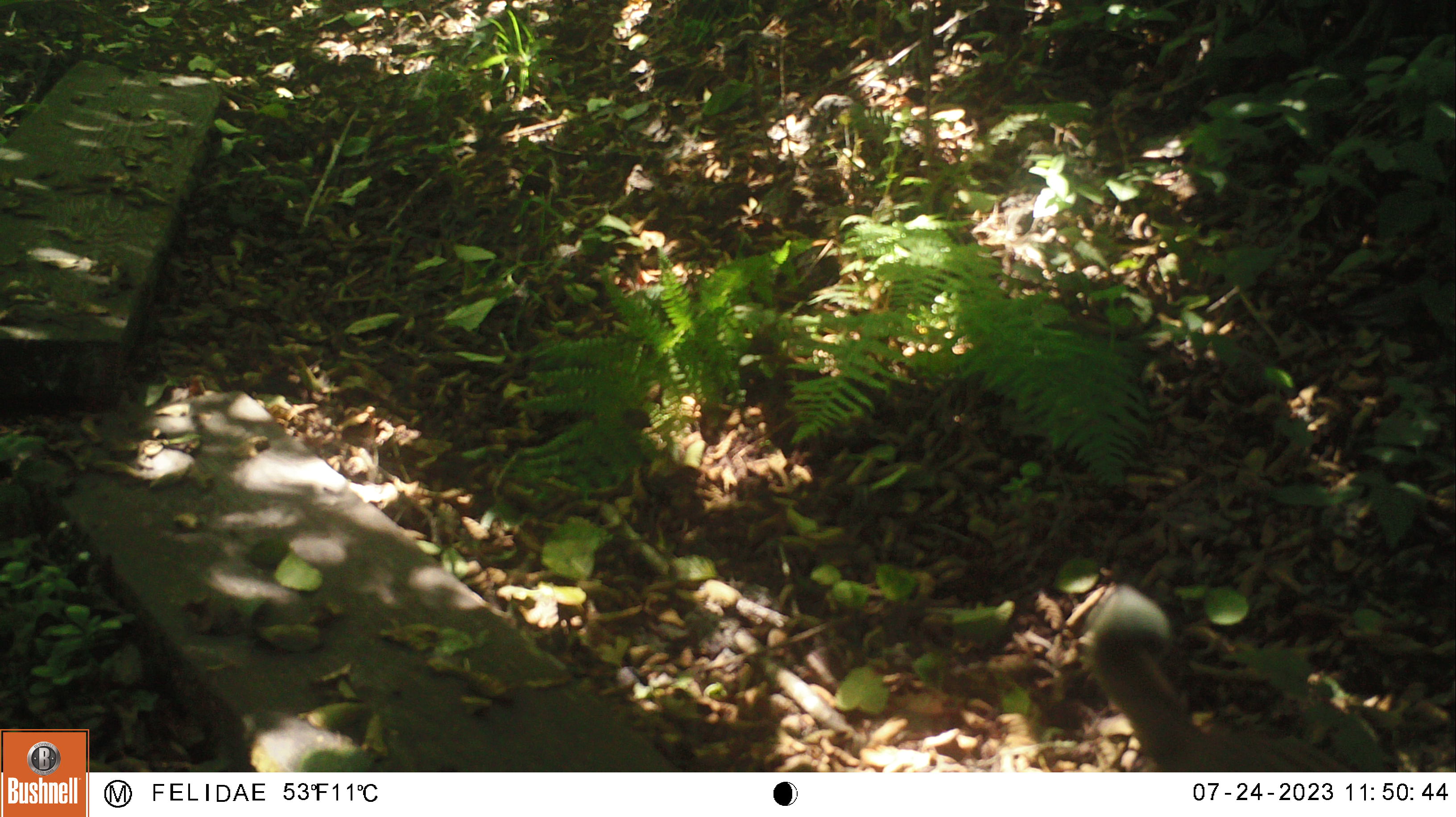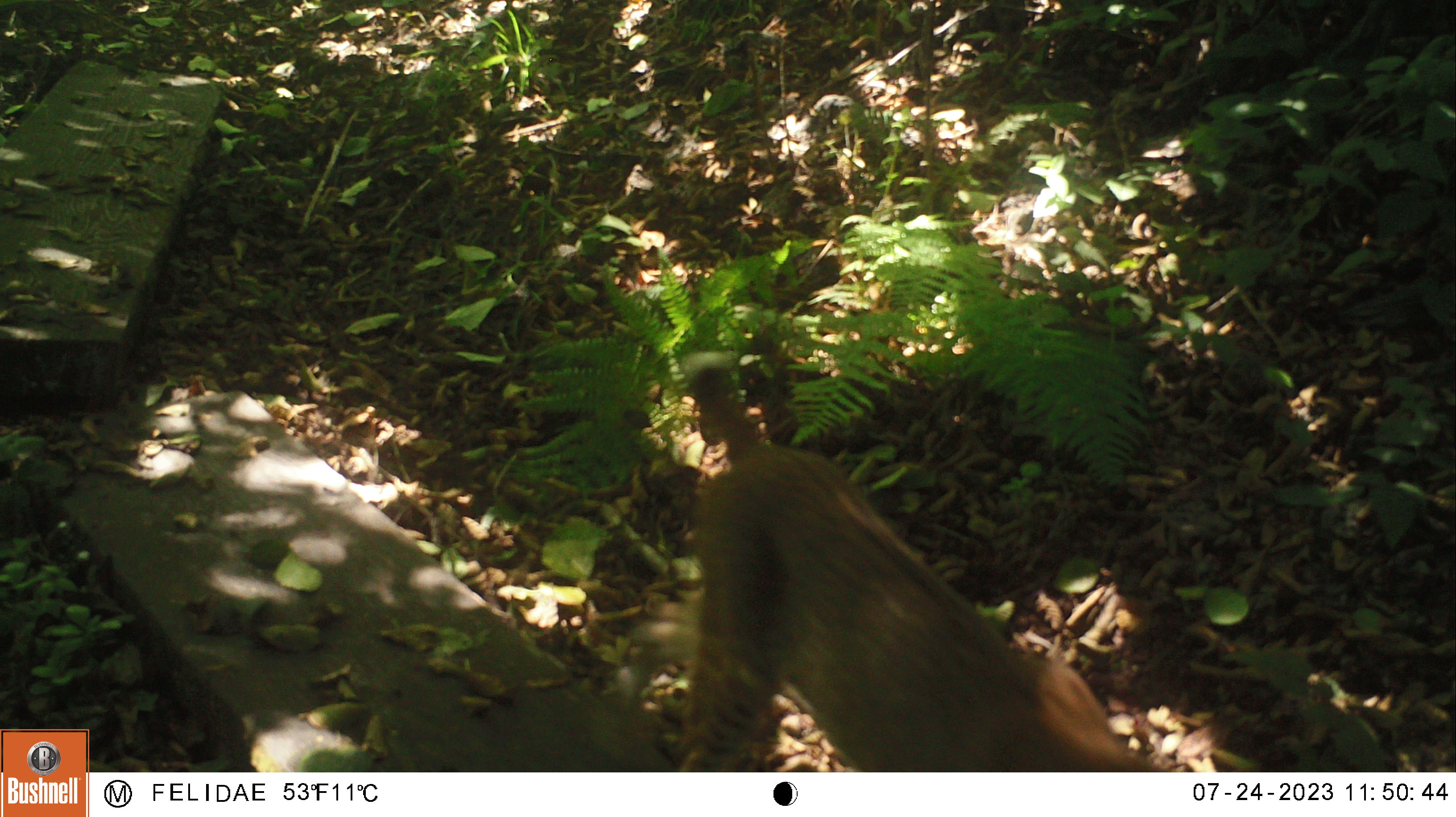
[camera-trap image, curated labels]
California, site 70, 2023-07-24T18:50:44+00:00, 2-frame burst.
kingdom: Animalia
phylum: Chordata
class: Mammalia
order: Carnivora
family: Felidae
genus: Lynx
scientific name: Lynx rufus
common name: bobcat